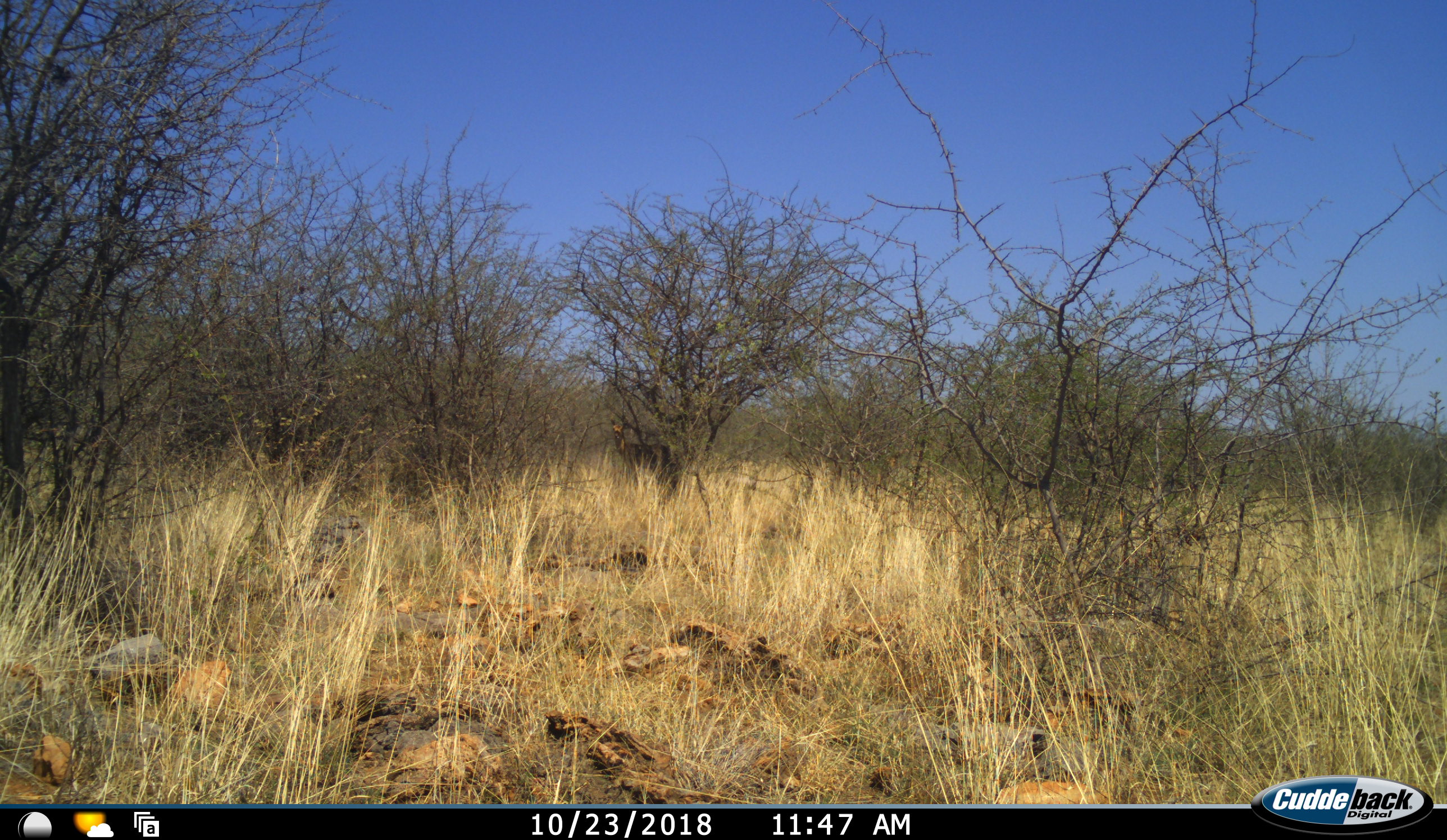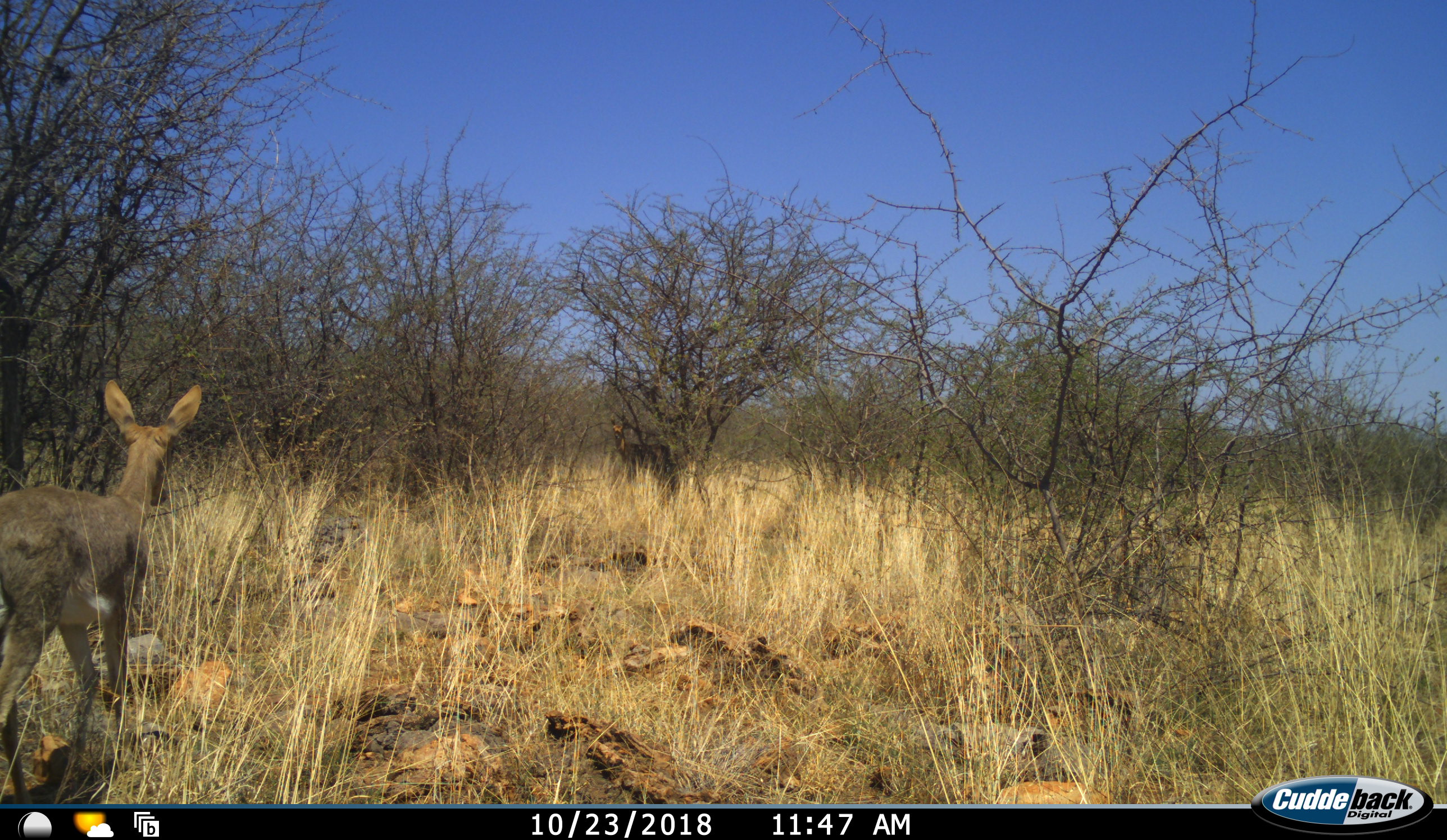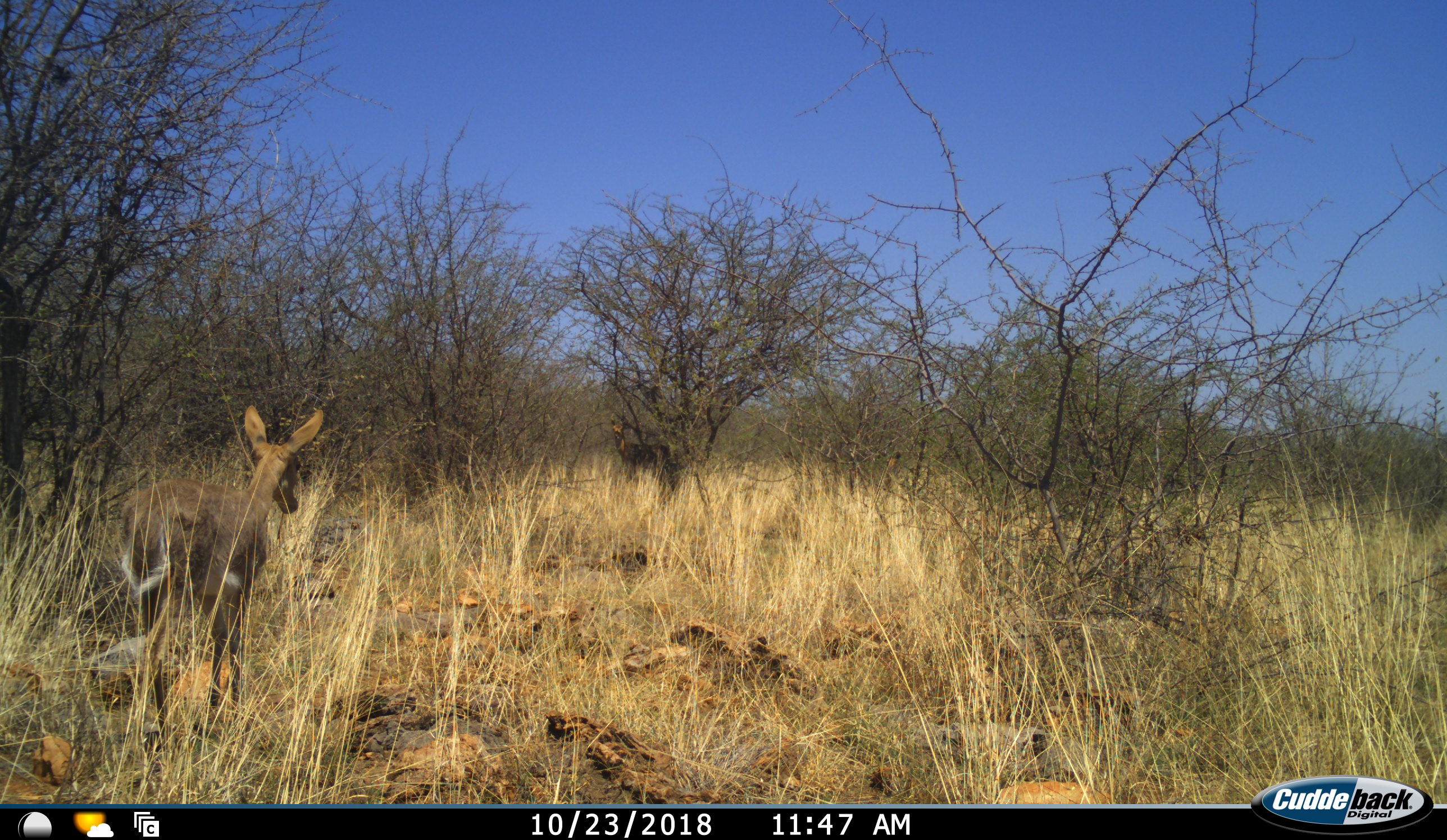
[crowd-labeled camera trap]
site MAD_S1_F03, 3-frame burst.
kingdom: Animalia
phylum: Chordata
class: Mammalia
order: Artiodactyla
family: Bovidae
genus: Redunca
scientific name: Redunca fulvorufula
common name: mountain reedbuck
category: reedbuckmountain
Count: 1.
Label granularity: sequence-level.